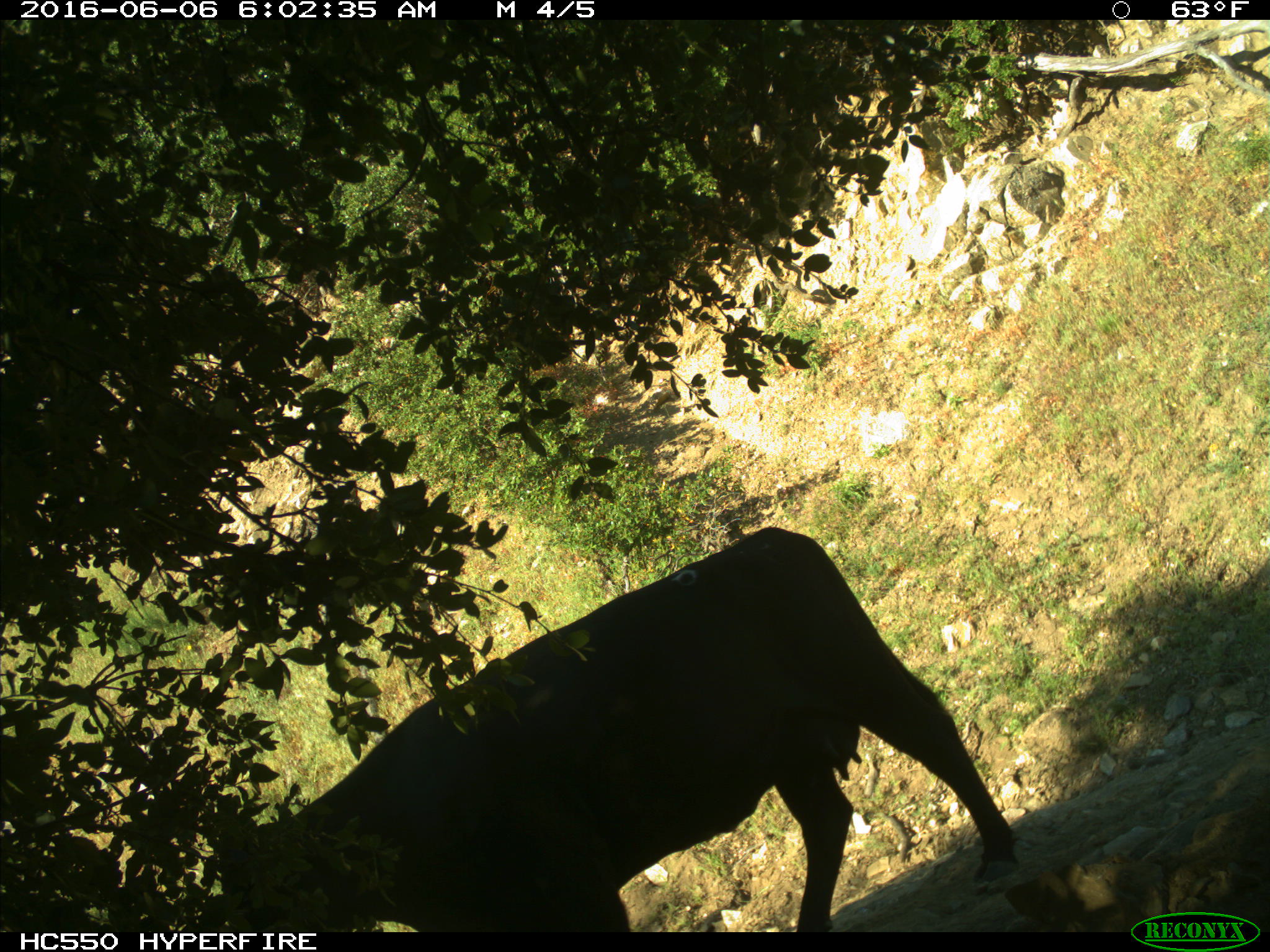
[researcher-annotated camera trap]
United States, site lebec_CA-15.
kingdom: Animalia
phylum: Chordata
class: Mammalia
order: Artiodactyla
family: Bovidae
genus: Bos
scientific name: Bos taurus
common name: domestic cow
Bos taurus (domestic cow).